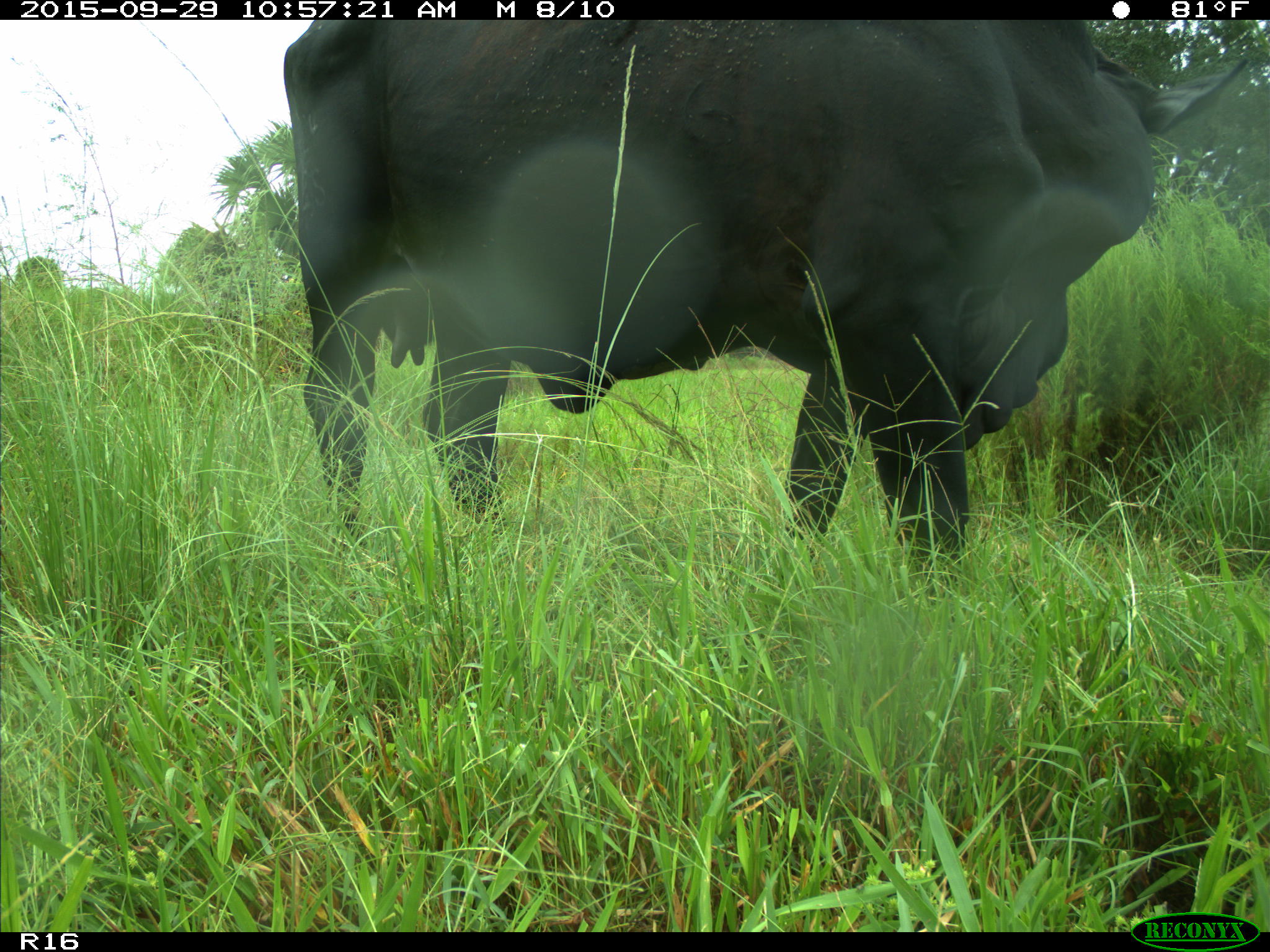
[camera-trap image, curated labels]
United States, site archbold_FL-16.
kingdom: Animalia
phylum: Chordata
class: Mammalia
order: Artiodactyla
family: Bovidae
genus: Bos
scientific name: Bos taurus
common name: domestic cow